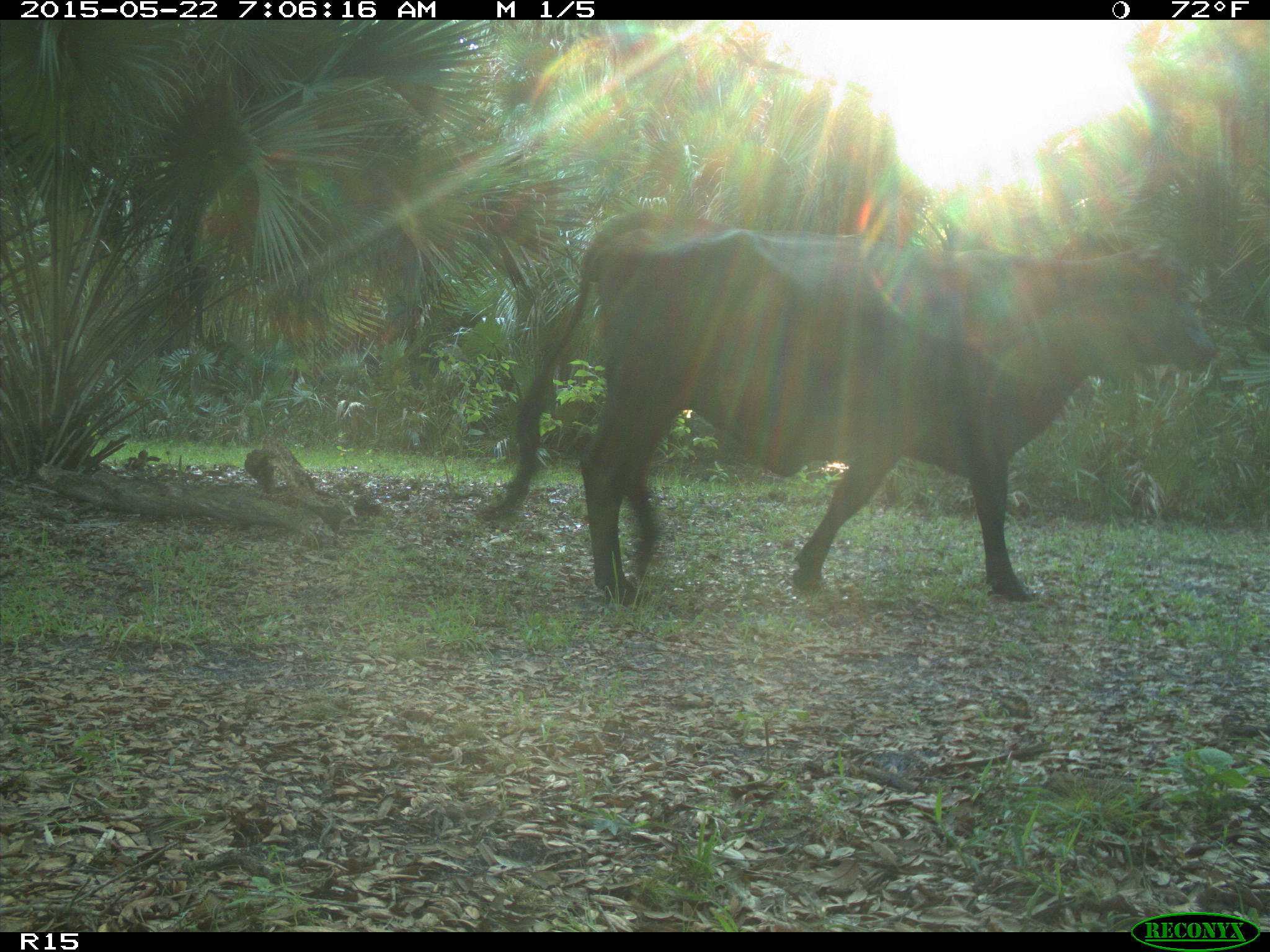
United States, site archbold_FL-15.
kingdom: Animalia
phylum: Chordata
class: Mammalia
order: Artiodactyla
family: Bovidae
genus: Bos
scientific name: Bos taurus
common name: domestic cow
Bos taurus (domestic cow).